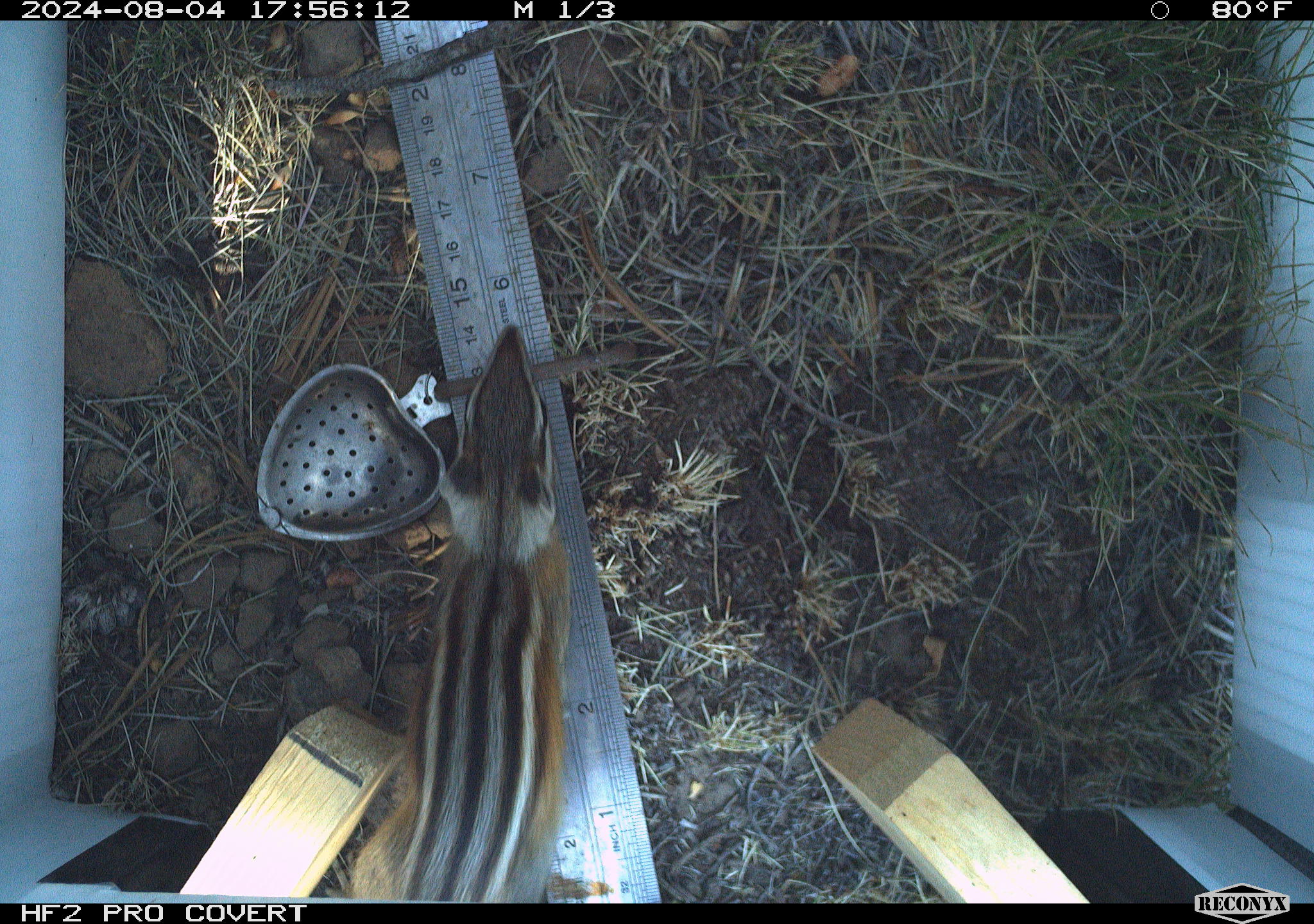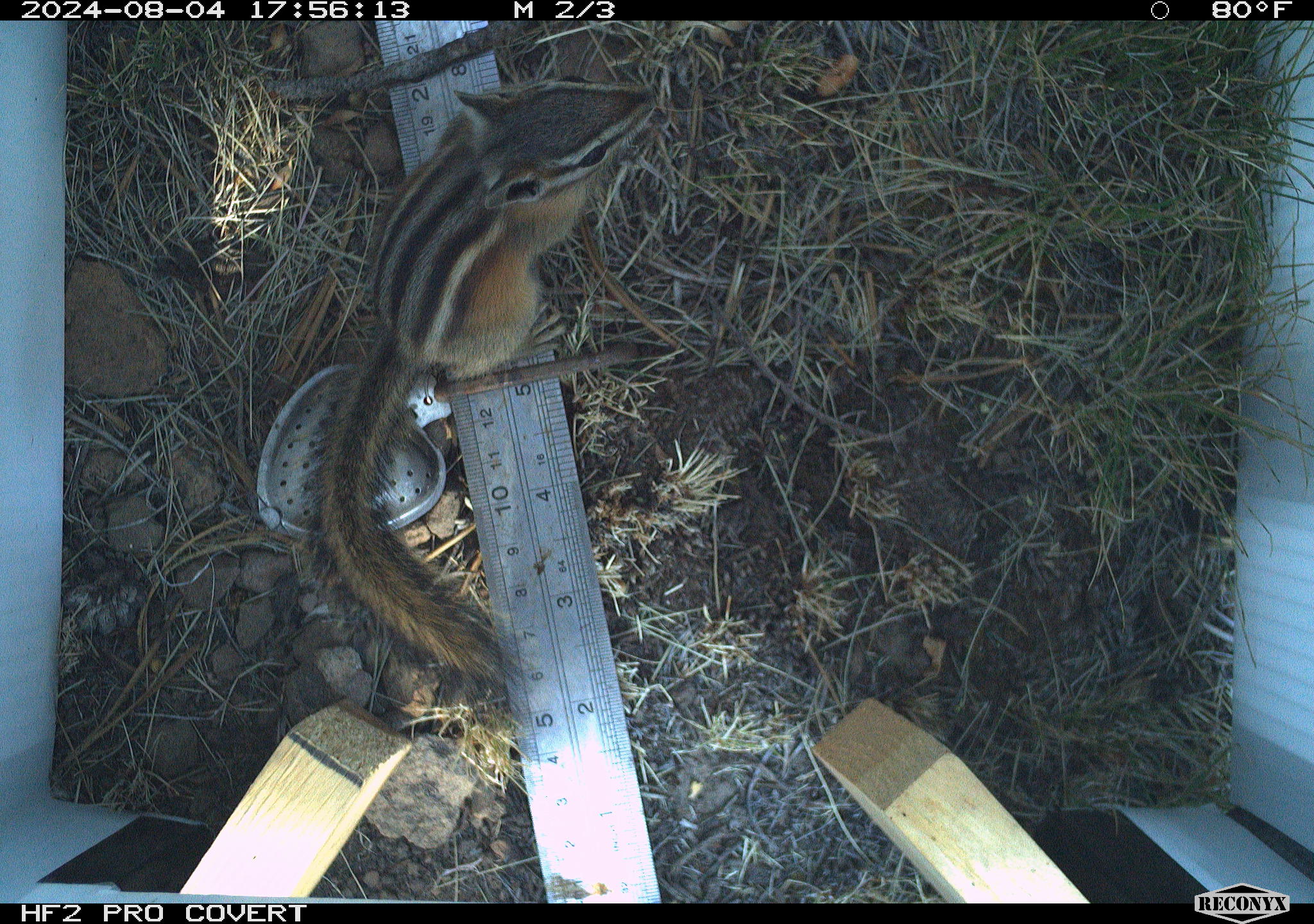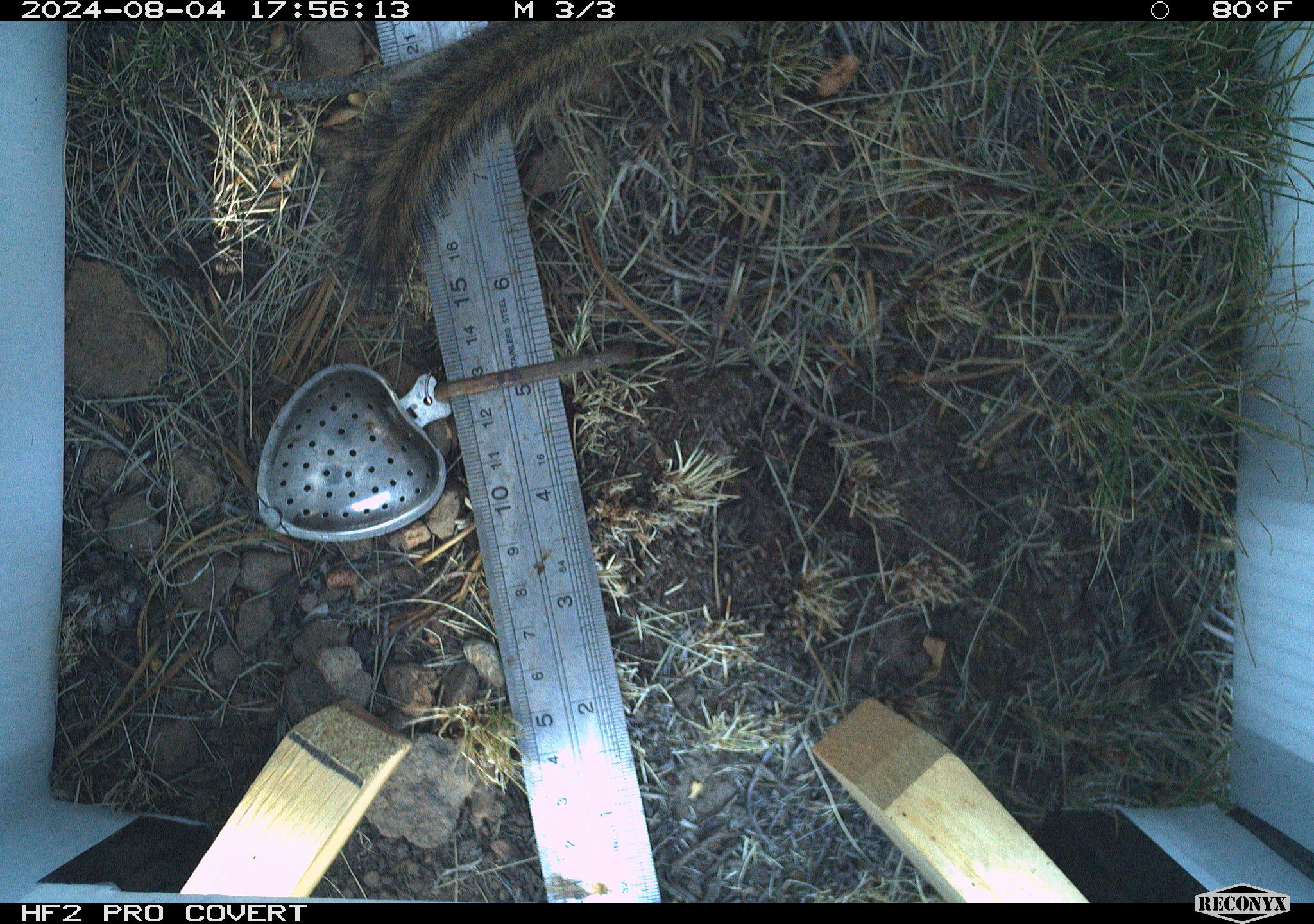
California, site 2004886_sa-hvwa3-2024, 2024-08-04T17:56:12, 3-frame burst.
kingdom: Animalia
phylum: Chordata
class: Mammalia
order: Rodentia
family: Sciuridae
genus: Neotamias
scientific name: Neotamias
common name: western chipmunks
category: neotamias species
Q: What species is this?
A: Neotamias species (western chipmunks) (Neotamias).